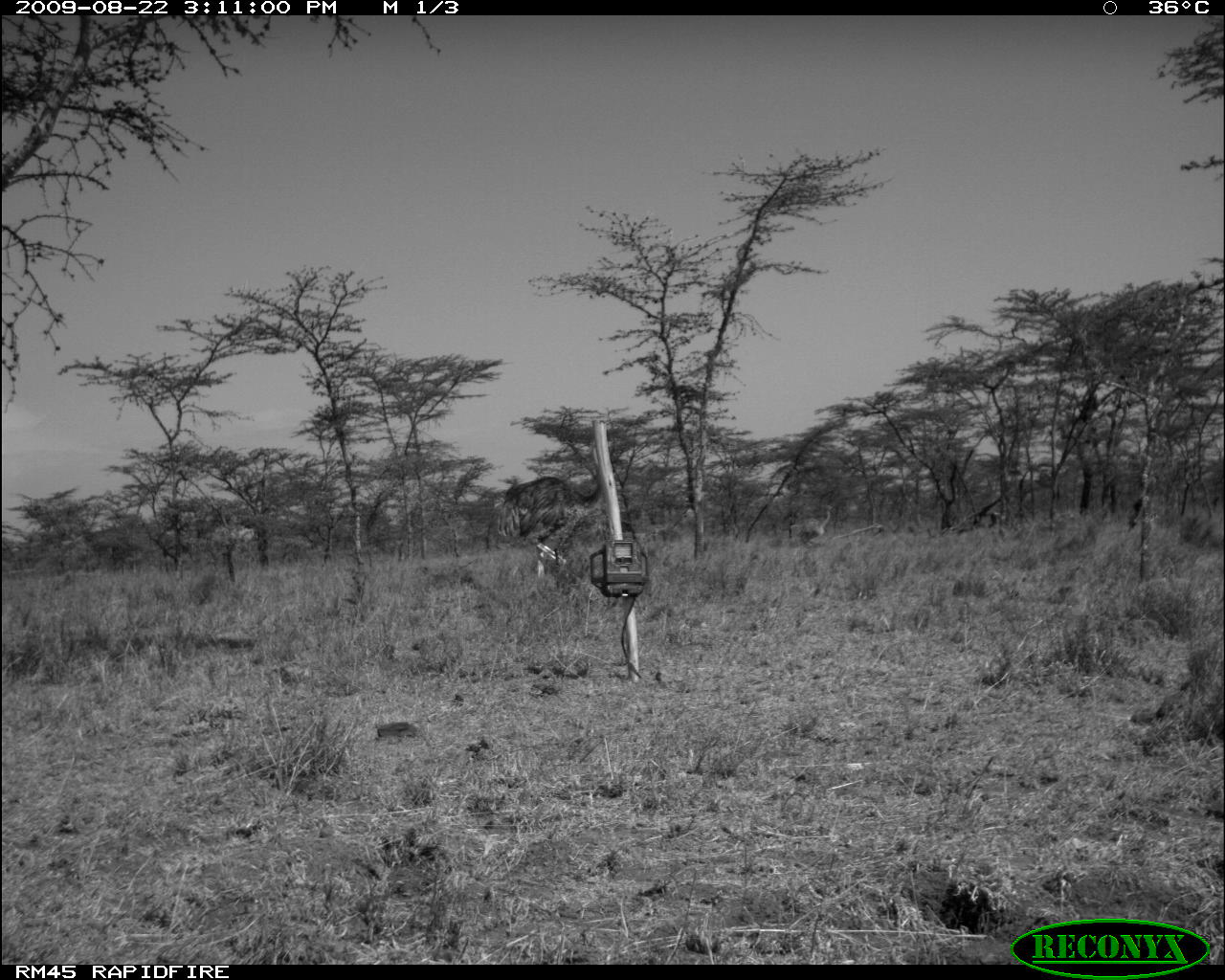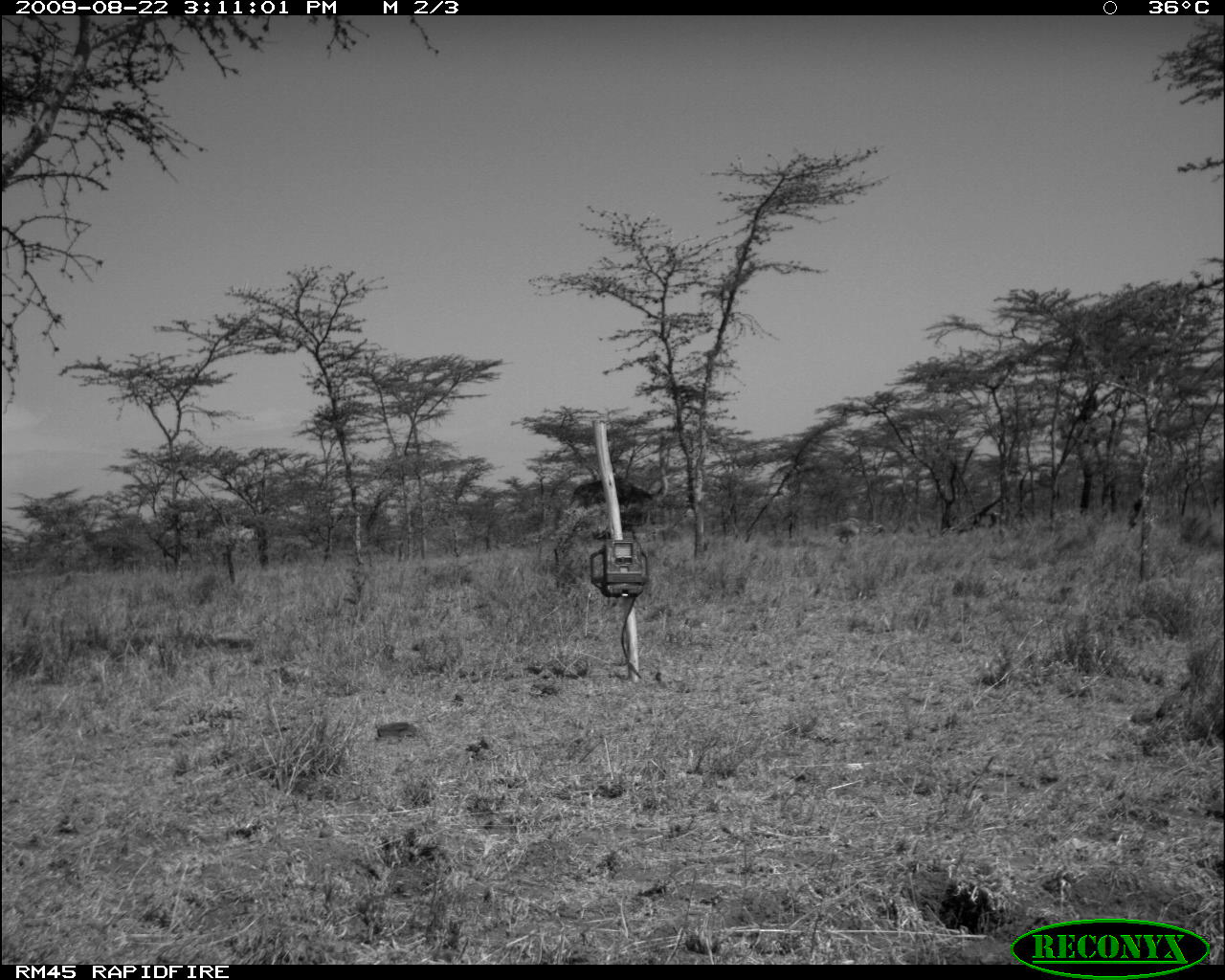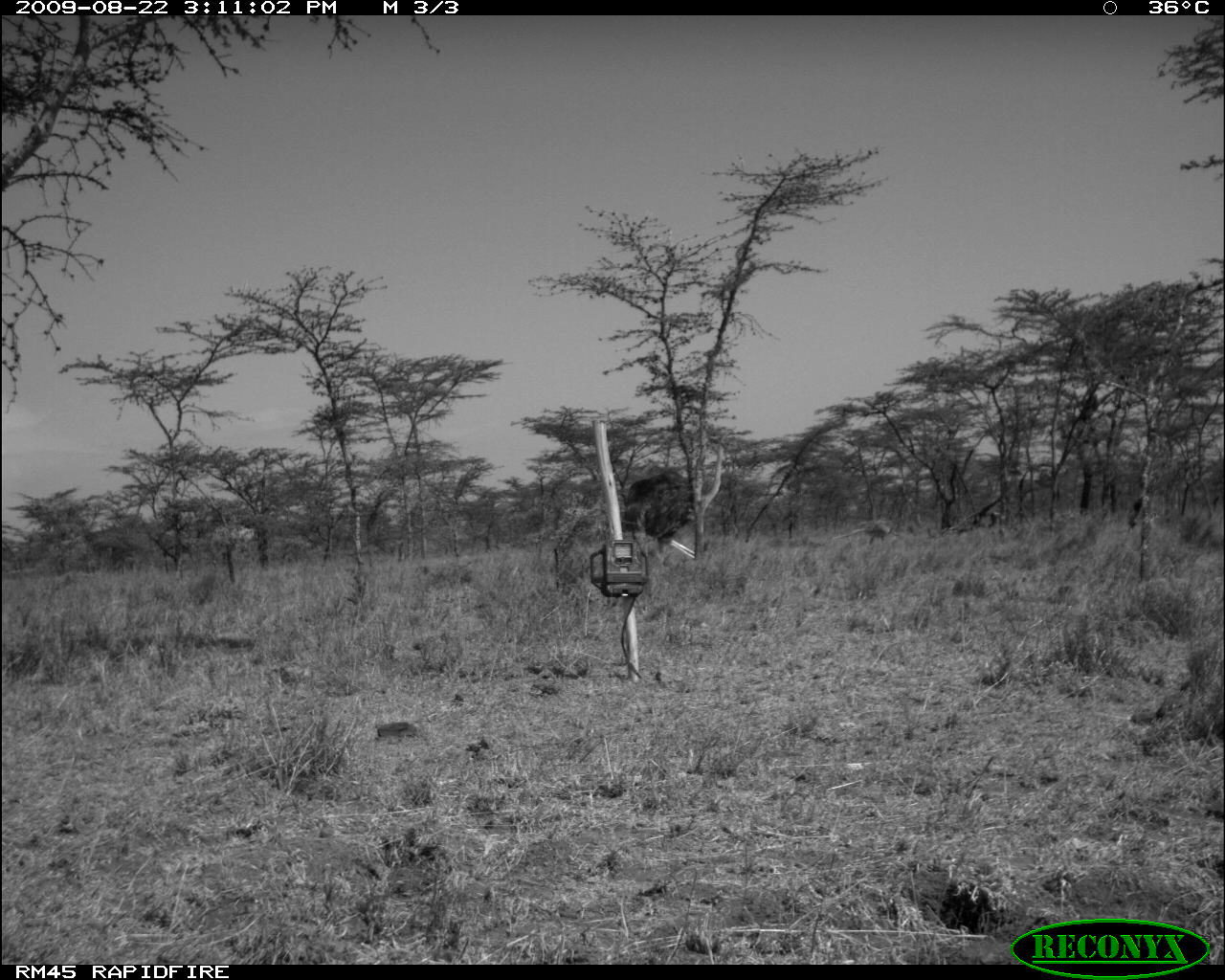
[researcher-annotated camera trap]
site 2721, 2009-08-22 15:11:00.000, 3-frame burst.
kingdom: Animalia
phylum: Chordata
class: Aves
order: Struthioniformes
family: Struthionidae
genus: Struthio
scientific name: Struthio camelus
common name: common ostrich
Struthio camelus (common ostrich), count 2.